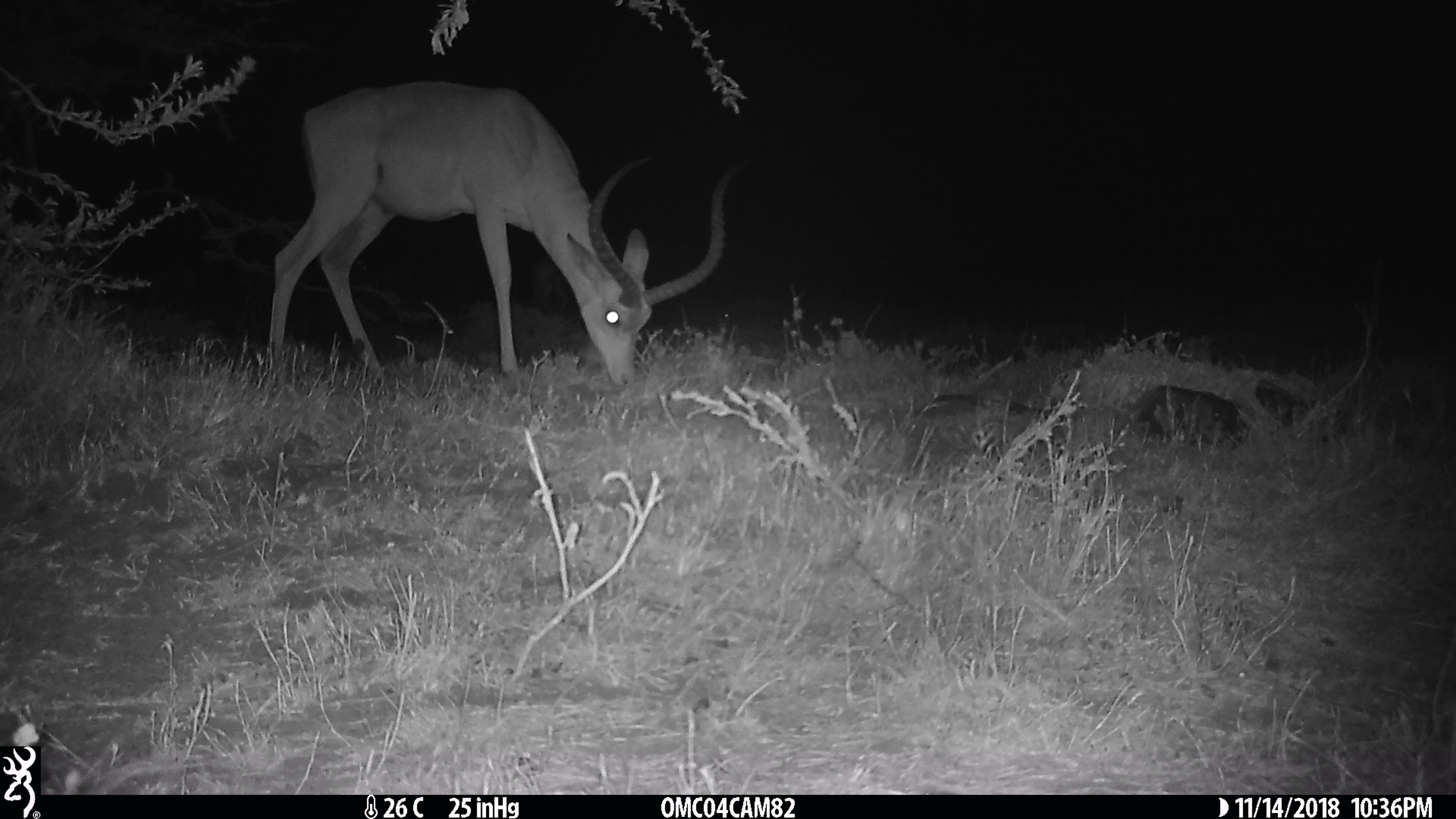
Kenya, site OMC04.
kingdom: Animalia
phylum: Chordata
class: Mammalia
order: Artiodactyla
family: Bovidae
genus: Aepyceros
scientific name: Aepyceros melampus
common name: impala